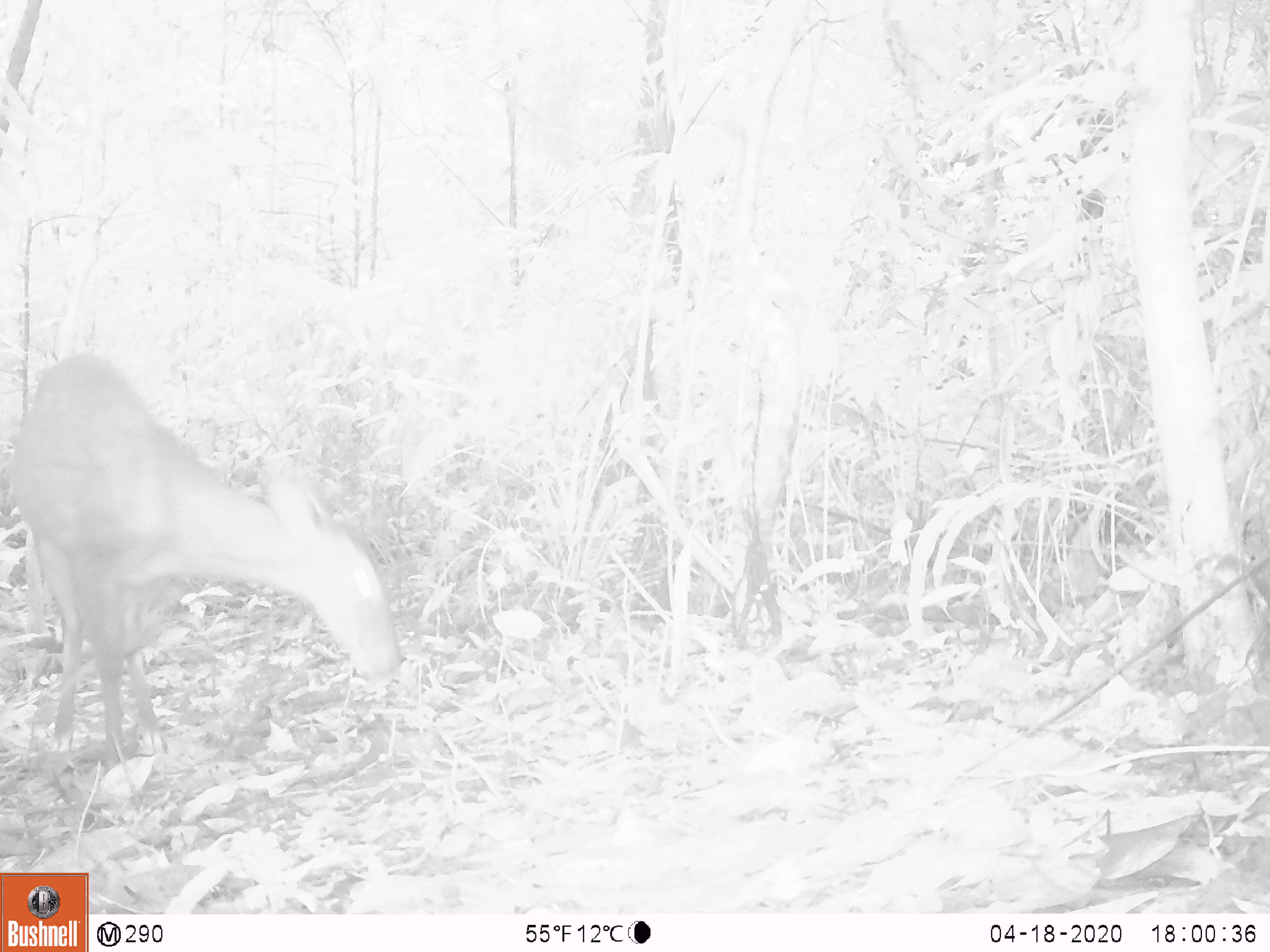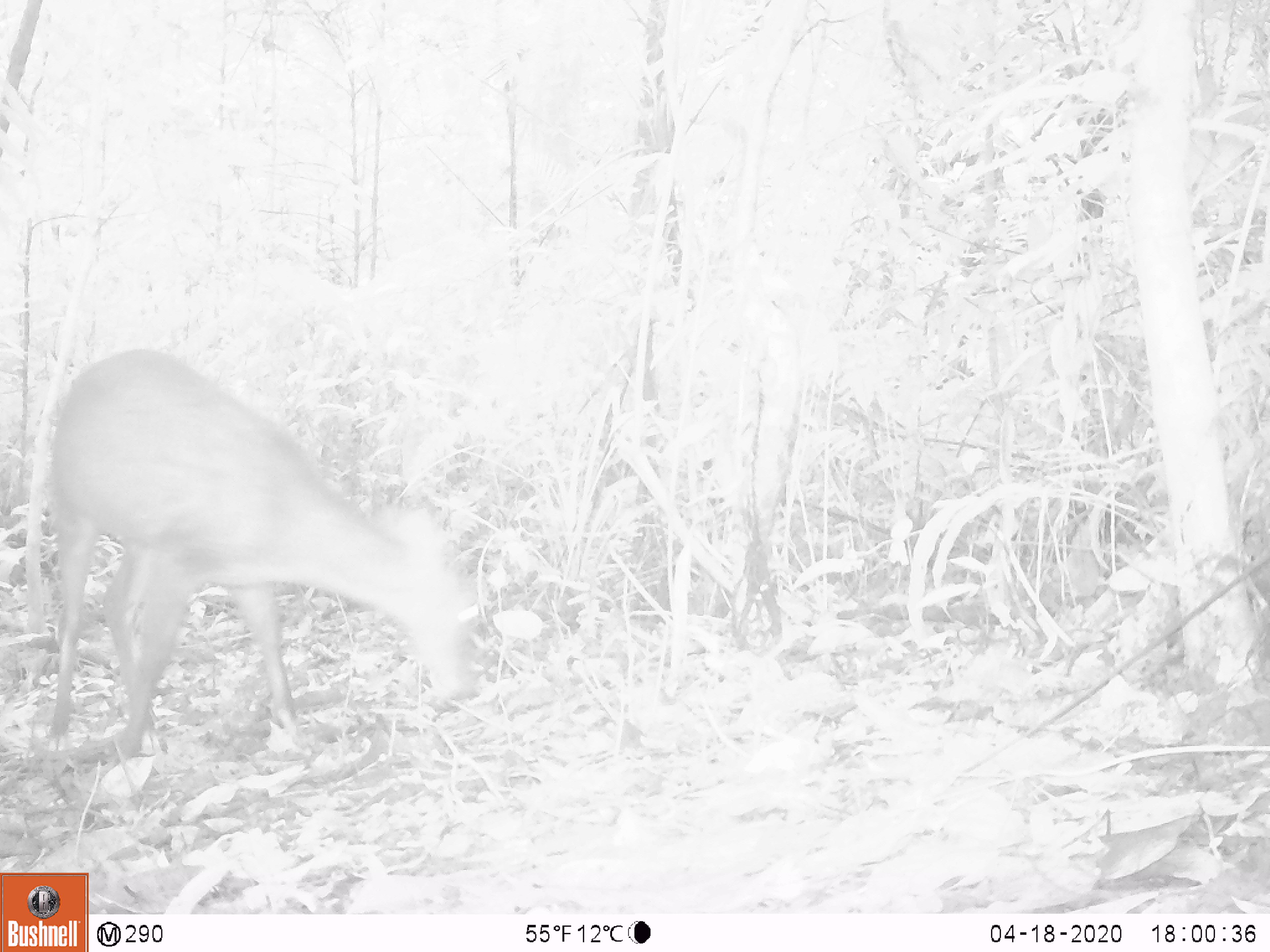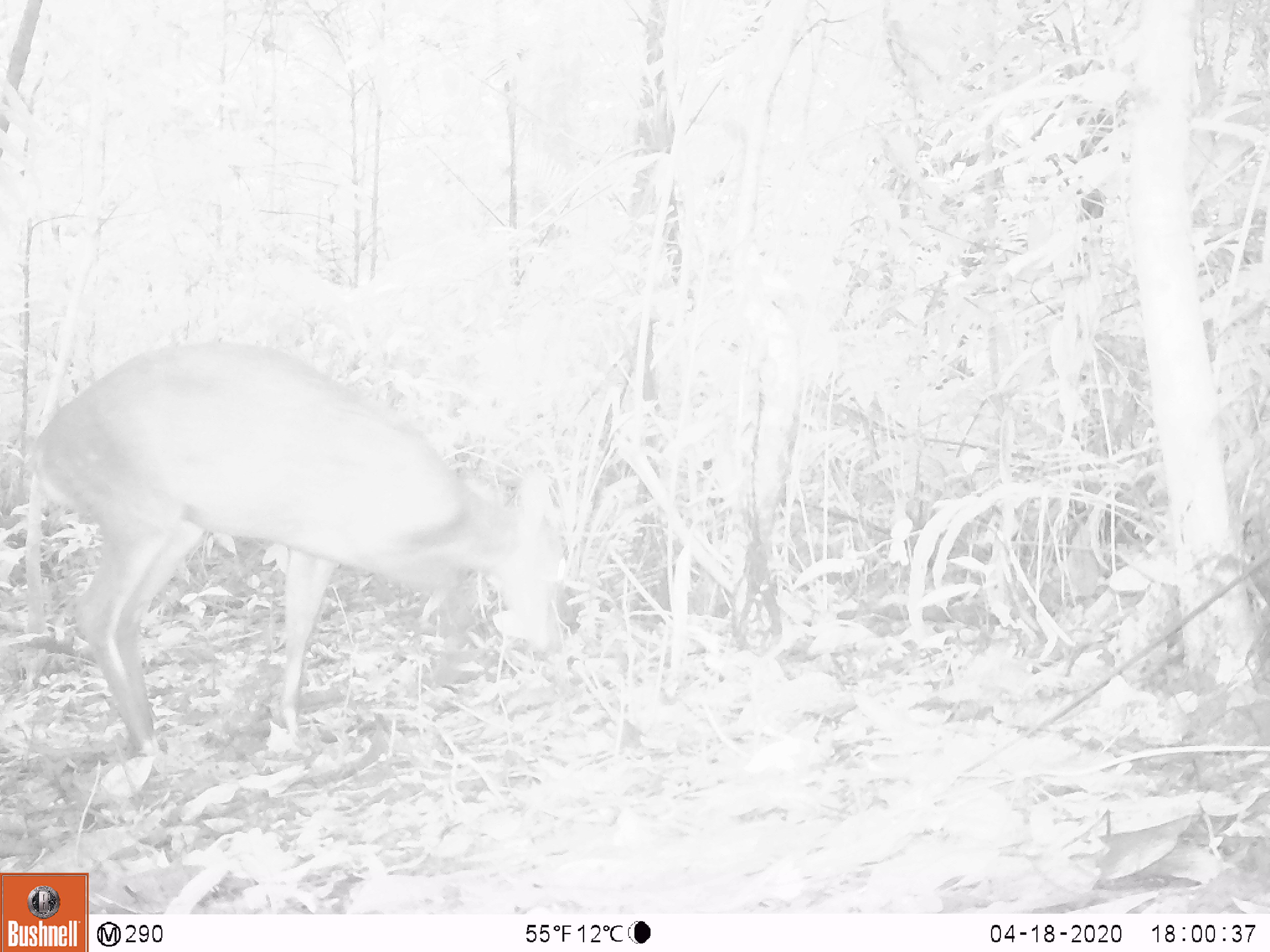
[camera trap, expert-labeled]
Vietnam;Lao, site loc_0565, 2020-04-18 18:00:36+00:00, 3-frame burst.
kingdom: Animalia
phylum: Chordata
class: Mammalia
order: Artiodactyla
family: Cervidae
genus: Muntiacus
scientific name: Muntiacus vuquangensis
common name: large-antlered muntjac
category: large antlered muntjac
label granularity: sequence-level